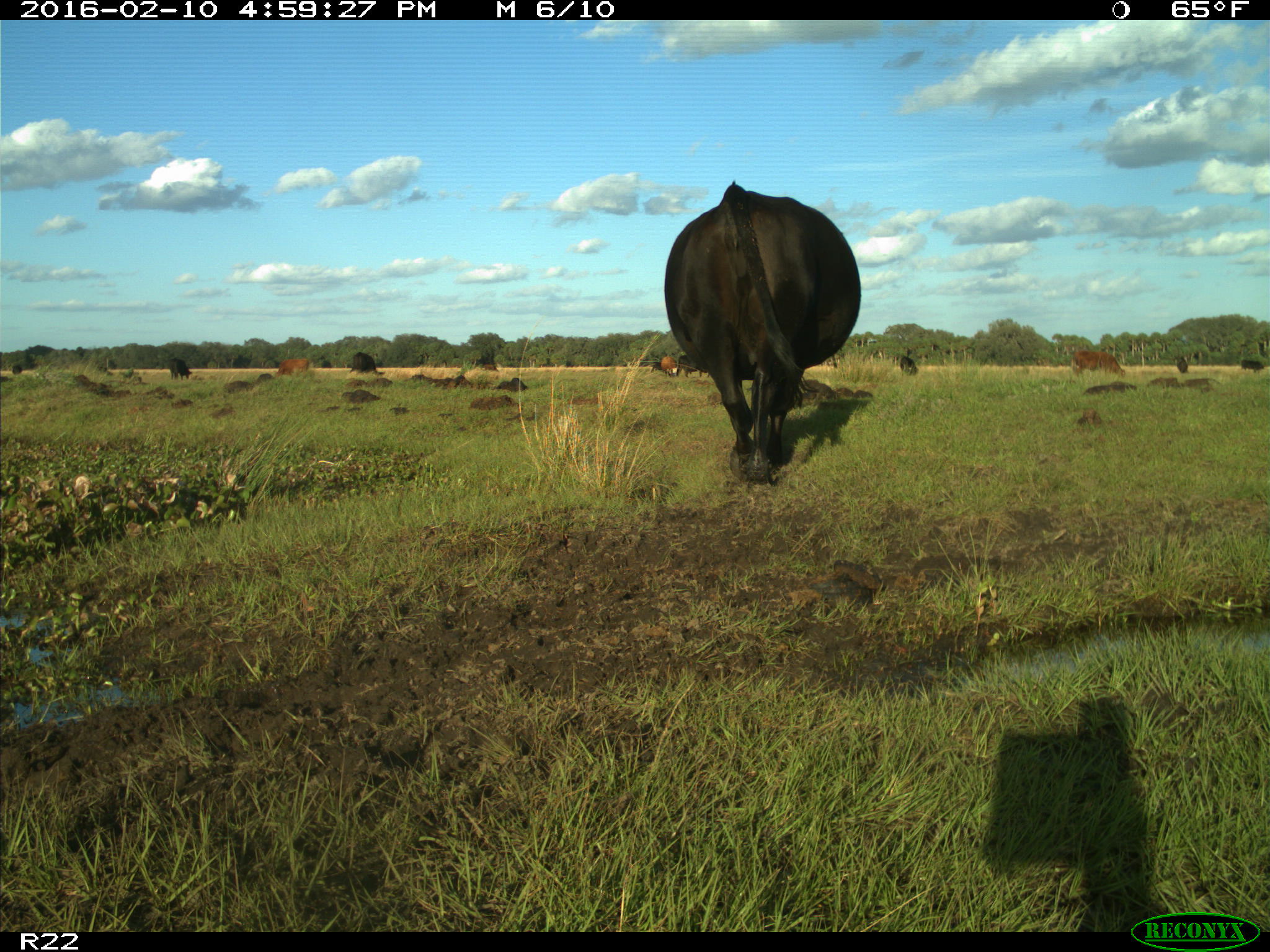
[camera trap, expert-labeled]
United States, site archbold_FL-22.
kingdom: Animalia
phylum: Chordata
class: Mammalia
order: Artiodactyla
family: Bovidae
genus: Bos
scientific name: Bos taurus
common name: domestic cow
Bos taurus (domestic cow).